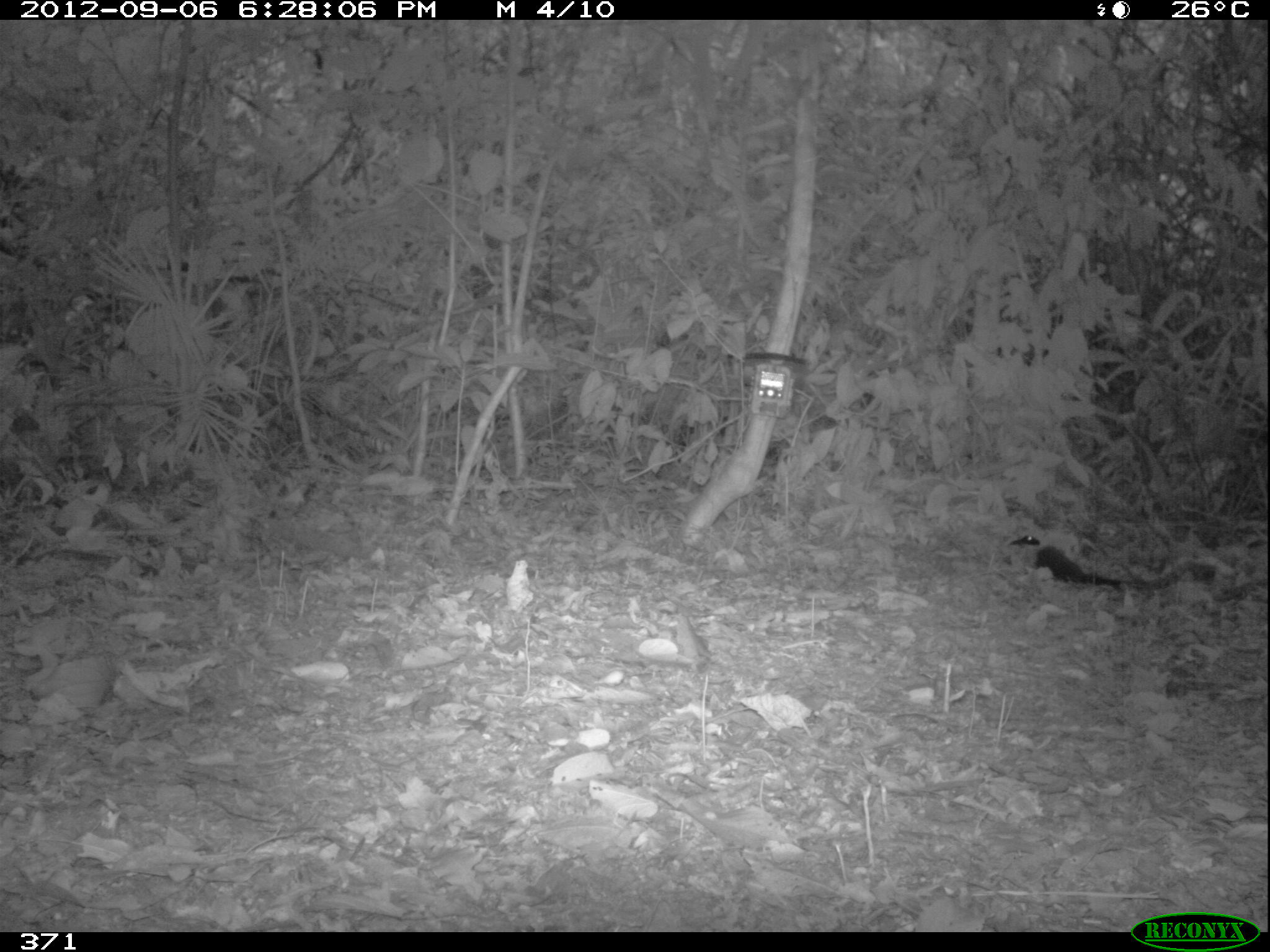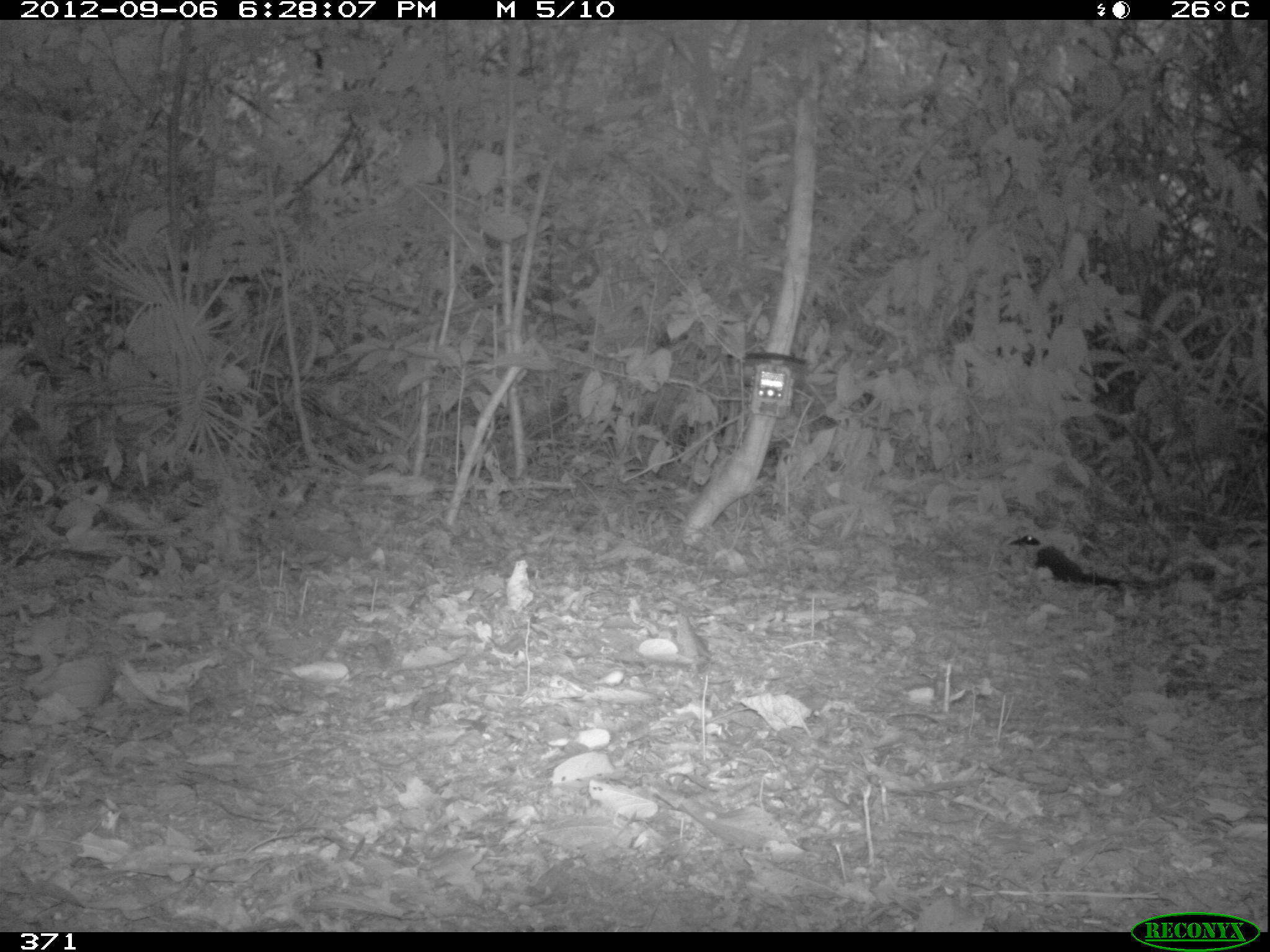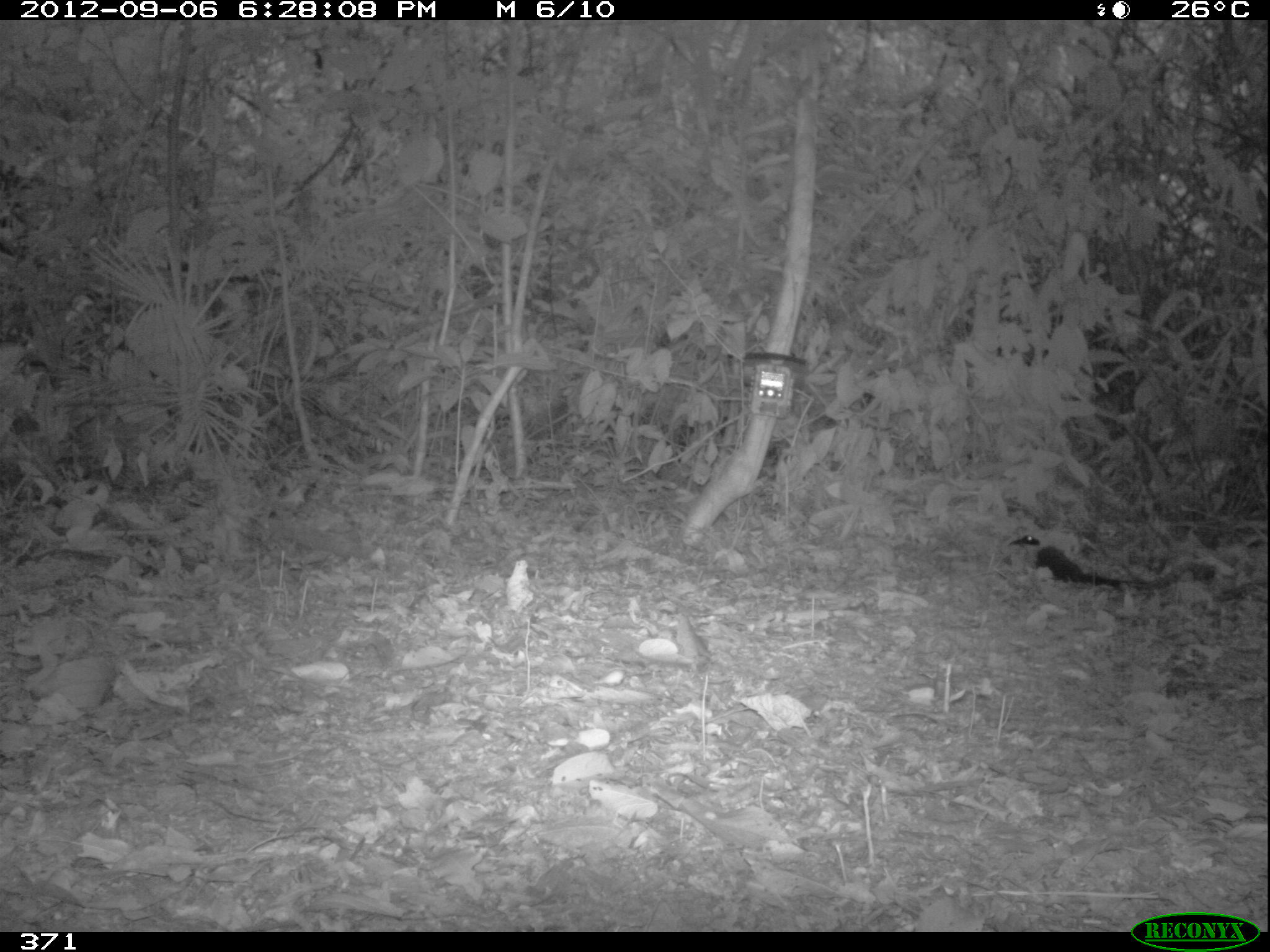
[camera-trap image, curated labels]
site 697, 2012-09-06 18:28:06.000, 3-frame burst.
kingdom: Animalia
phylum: Chordata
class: Aves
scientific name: Aves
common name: bird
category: unknown bird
Unknown bird (bird) (Aves).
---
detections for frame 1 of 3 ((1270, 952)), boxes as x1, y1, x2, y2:
unknown bird: 1006, 521, 1200, 595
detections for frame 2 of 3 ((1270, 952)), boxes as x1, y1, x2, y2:
unknown bird: 999, 534, 1217, 597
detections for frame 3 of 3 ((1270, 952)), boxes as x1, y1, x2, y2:
unknown bird: 1009, 533, 1146, 593